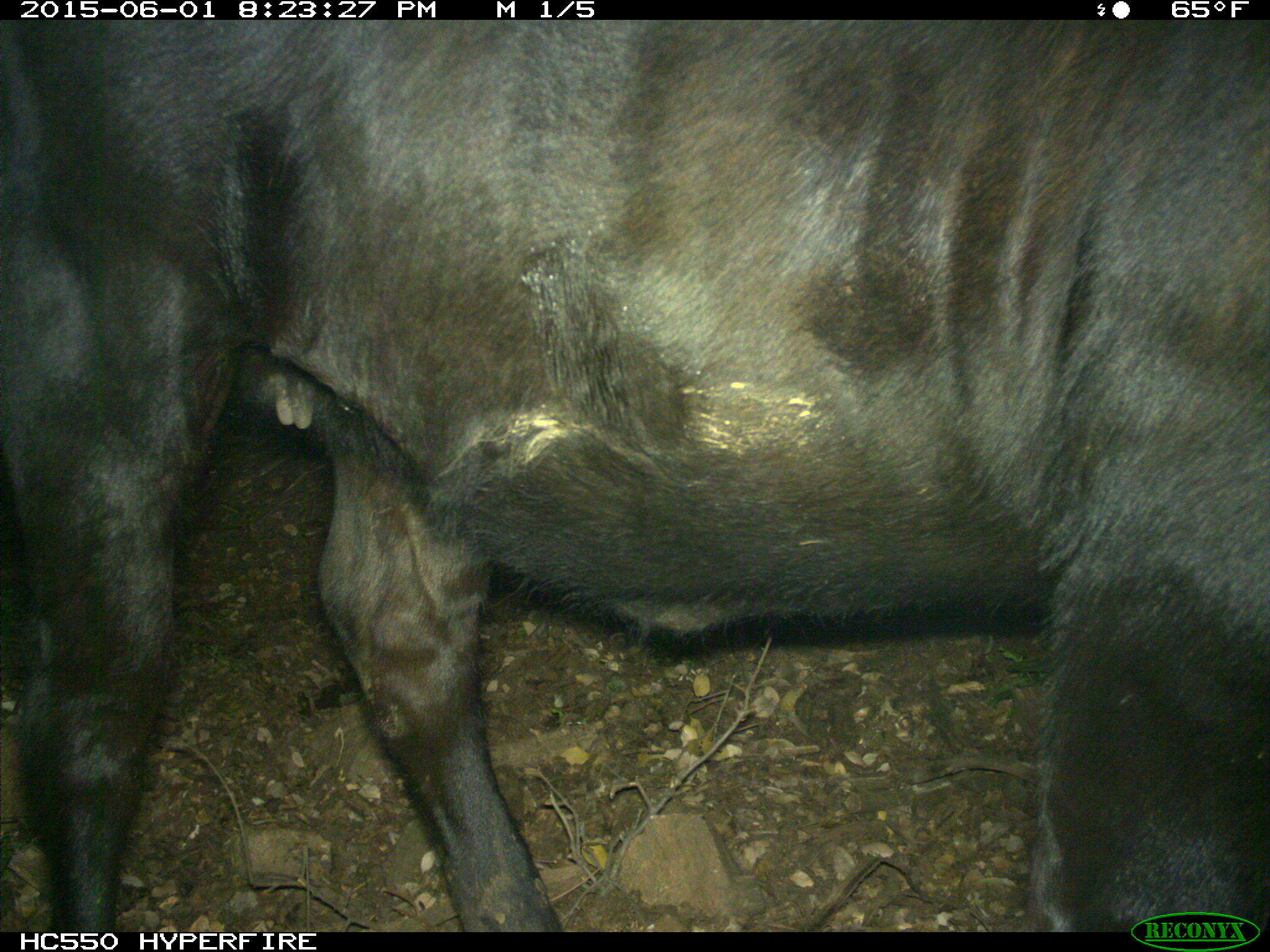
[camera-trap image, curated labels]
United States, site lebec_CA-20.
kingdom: Animalia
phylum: Chordata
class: Mammalia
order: Artiodactyla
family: Bovidae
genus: Bos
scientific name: Bos taurus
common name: domestic cow